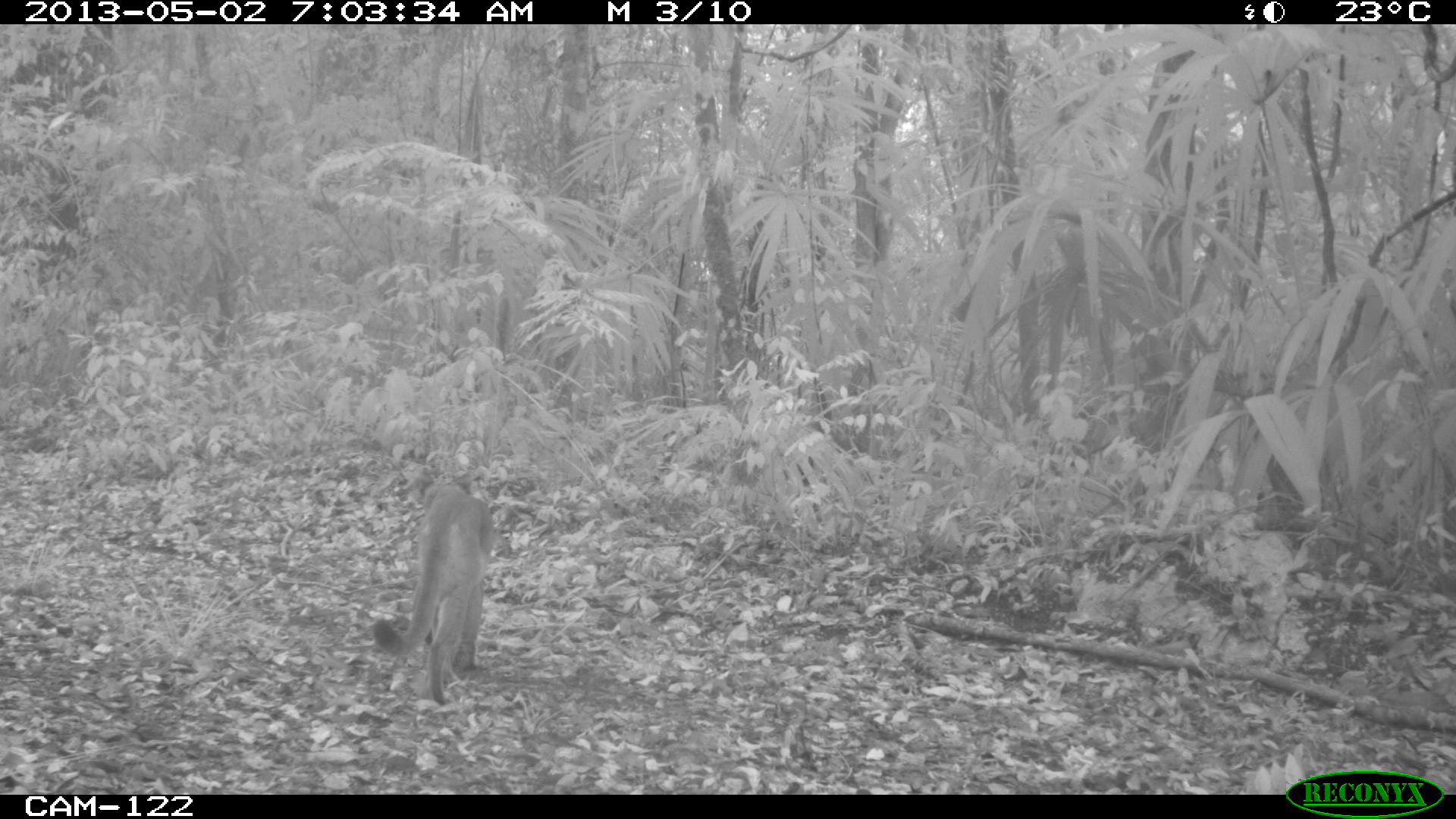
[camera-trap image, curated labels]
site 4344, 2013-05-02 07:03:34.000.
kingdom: Animalia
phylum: Chordata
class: Mammalia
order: Carnivora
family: Felidae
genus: Puma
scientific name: Puma concolor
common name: mountain lion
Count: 1.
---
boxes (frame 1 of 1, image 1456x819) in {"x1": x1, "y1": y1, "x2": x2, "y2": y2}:
puma concolor: {"x1": 371, "y1": 469, "x2": 495, "y2": 706}